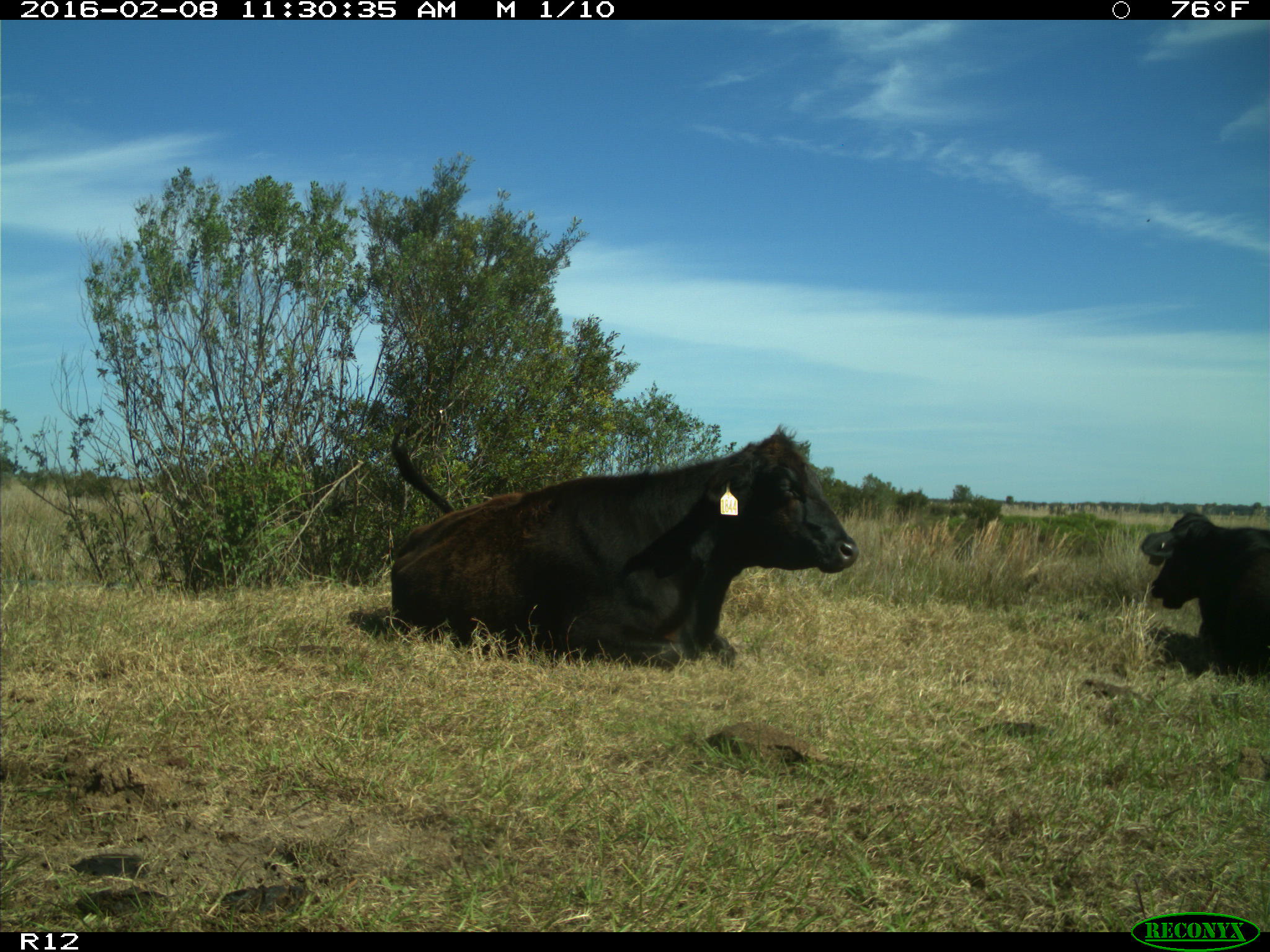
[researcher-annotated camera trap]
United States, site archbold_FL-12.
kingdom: Animalia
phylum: Chordata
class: Mammalia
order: Artiodactyla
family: Bovidae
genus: Bos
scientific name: Bos taurus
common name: domestic cow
Bos taurus (domestic cow).